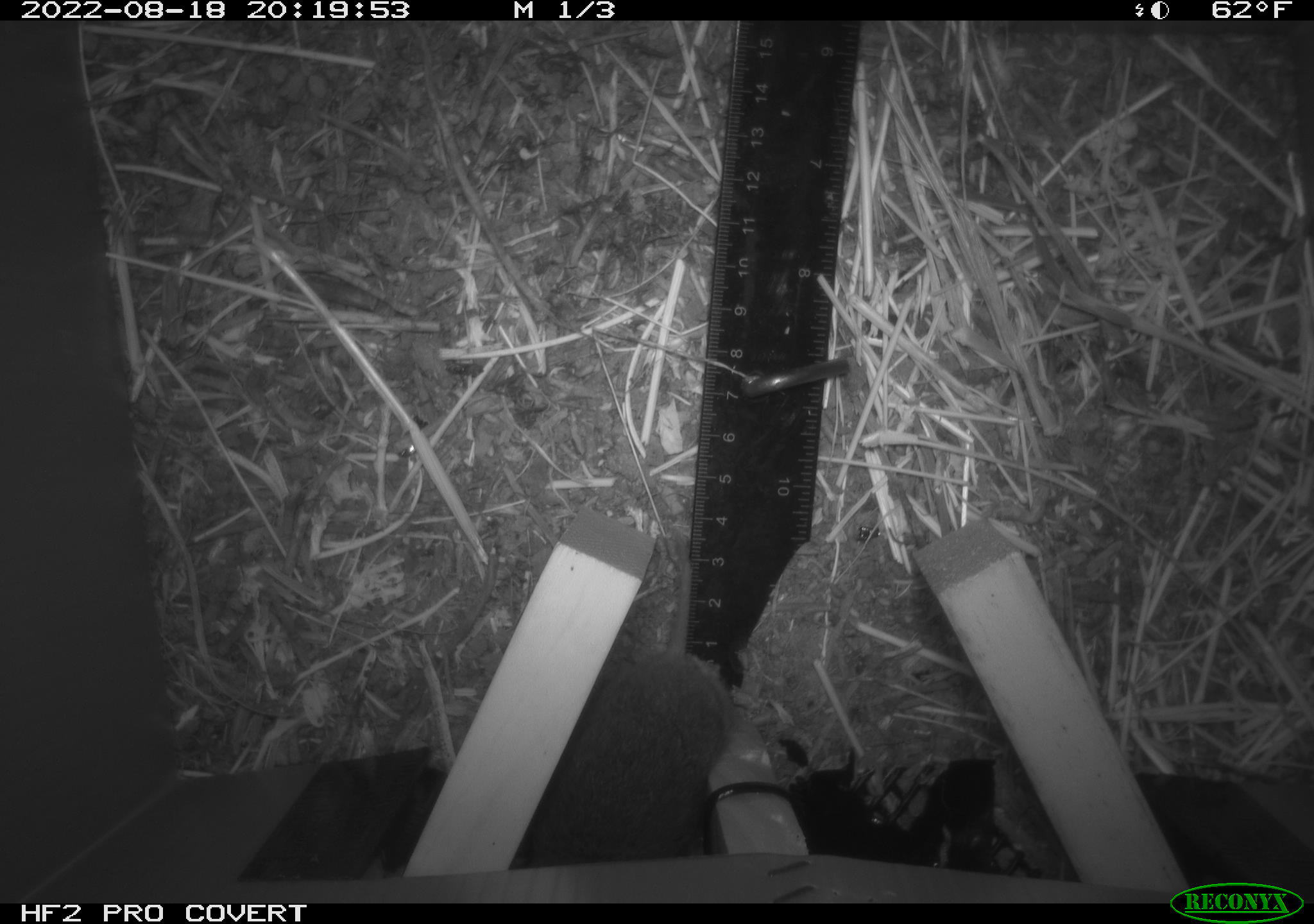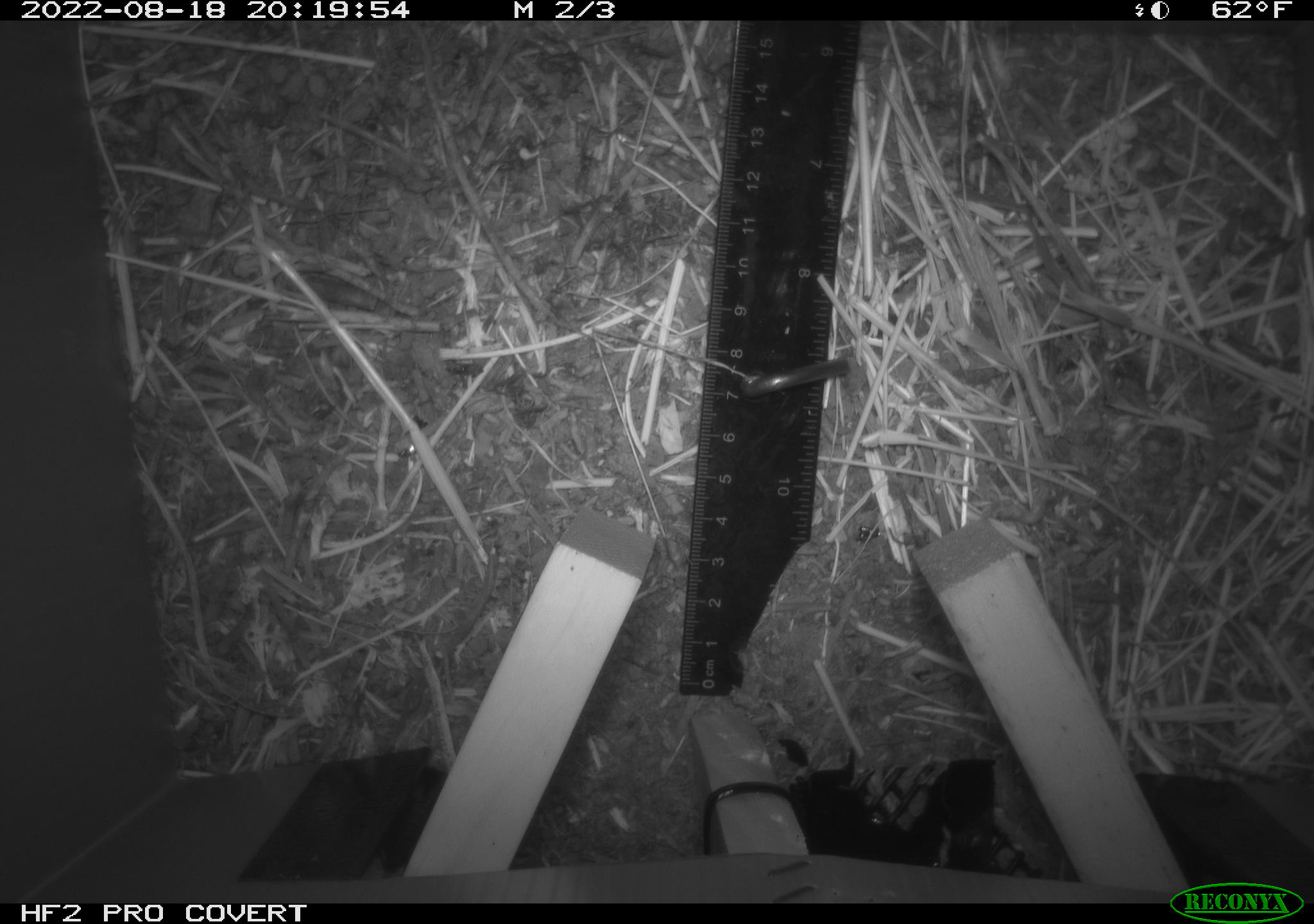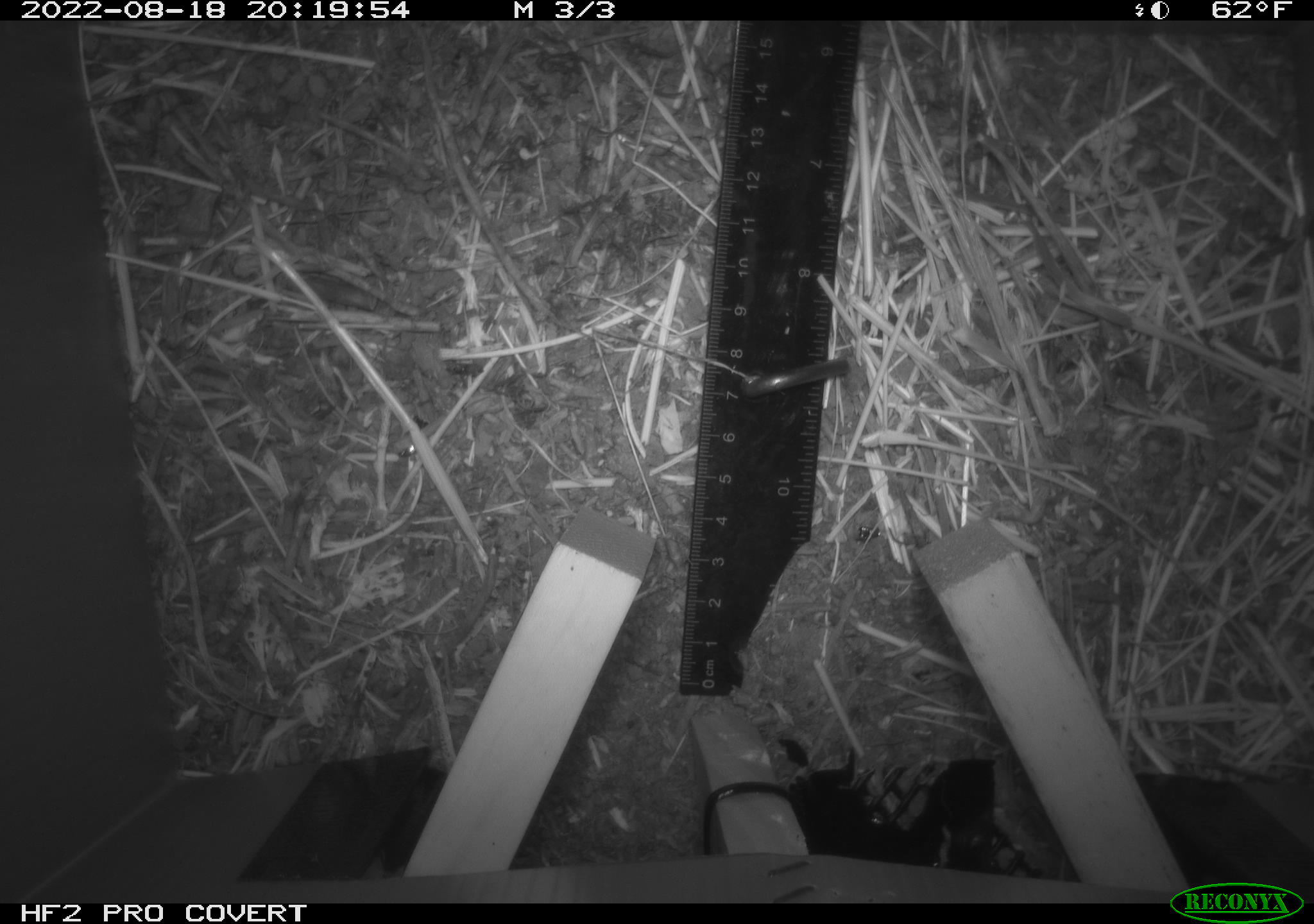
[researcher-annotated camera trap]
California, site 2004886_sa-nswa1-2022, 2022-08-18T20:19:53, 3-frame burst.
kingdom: Animalia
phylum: Chordata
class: Mammalia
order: Rodentia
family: Cricetidae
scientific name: Cricetidae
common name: hamsters, voles, lemmings, and allies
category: cricetidae family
Cricetidae family (hamsters, voles, lemmings, and allies) (Cricetidae).